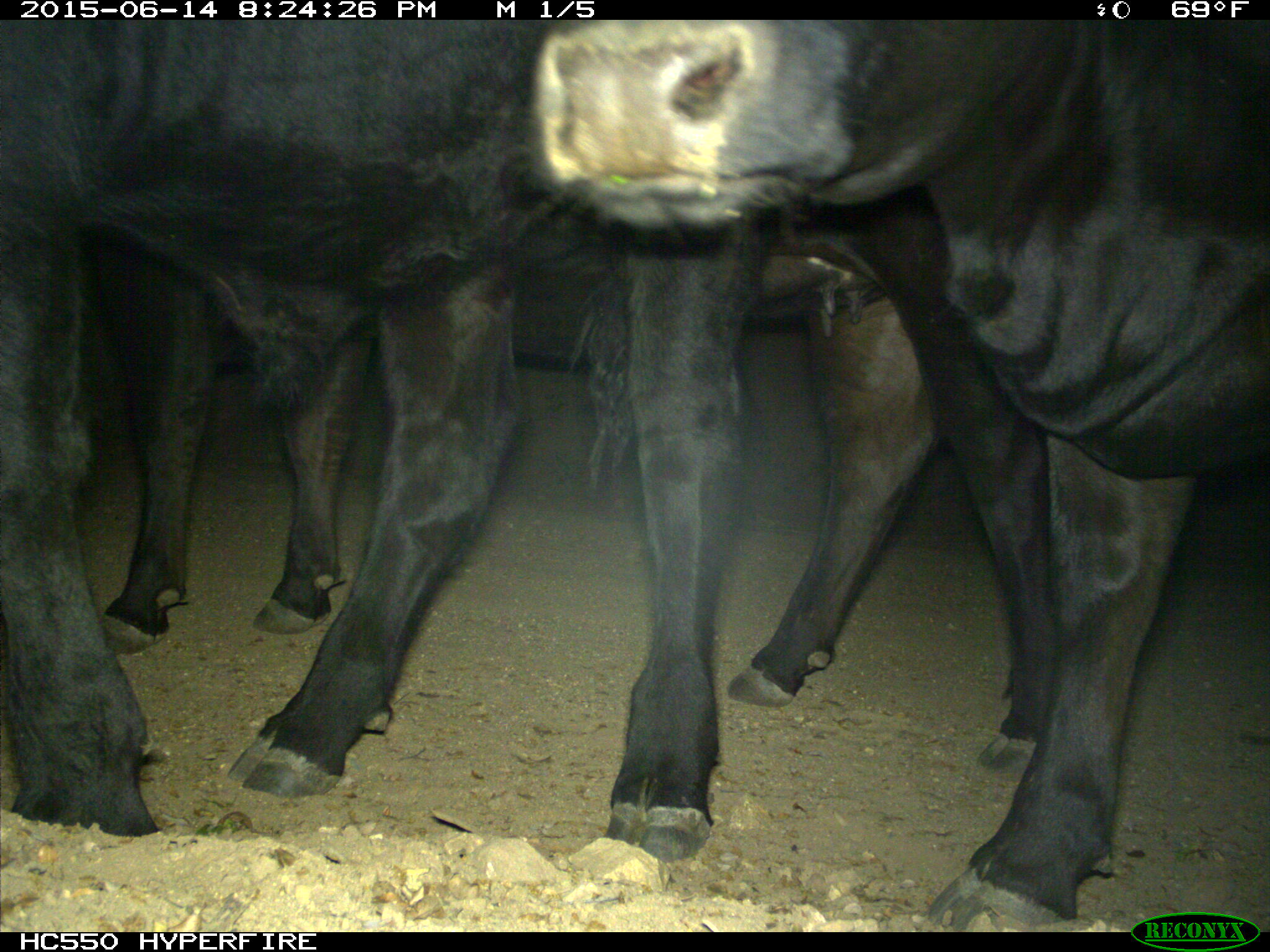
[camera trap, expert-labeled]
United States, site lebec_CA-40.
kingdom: Animalia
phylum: Chordata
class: Mammalia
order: Artiodactyla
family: Bovidae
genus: Bos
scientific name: Bos taurus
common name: domestic cow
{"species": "Bos taurus (domestic cow)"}